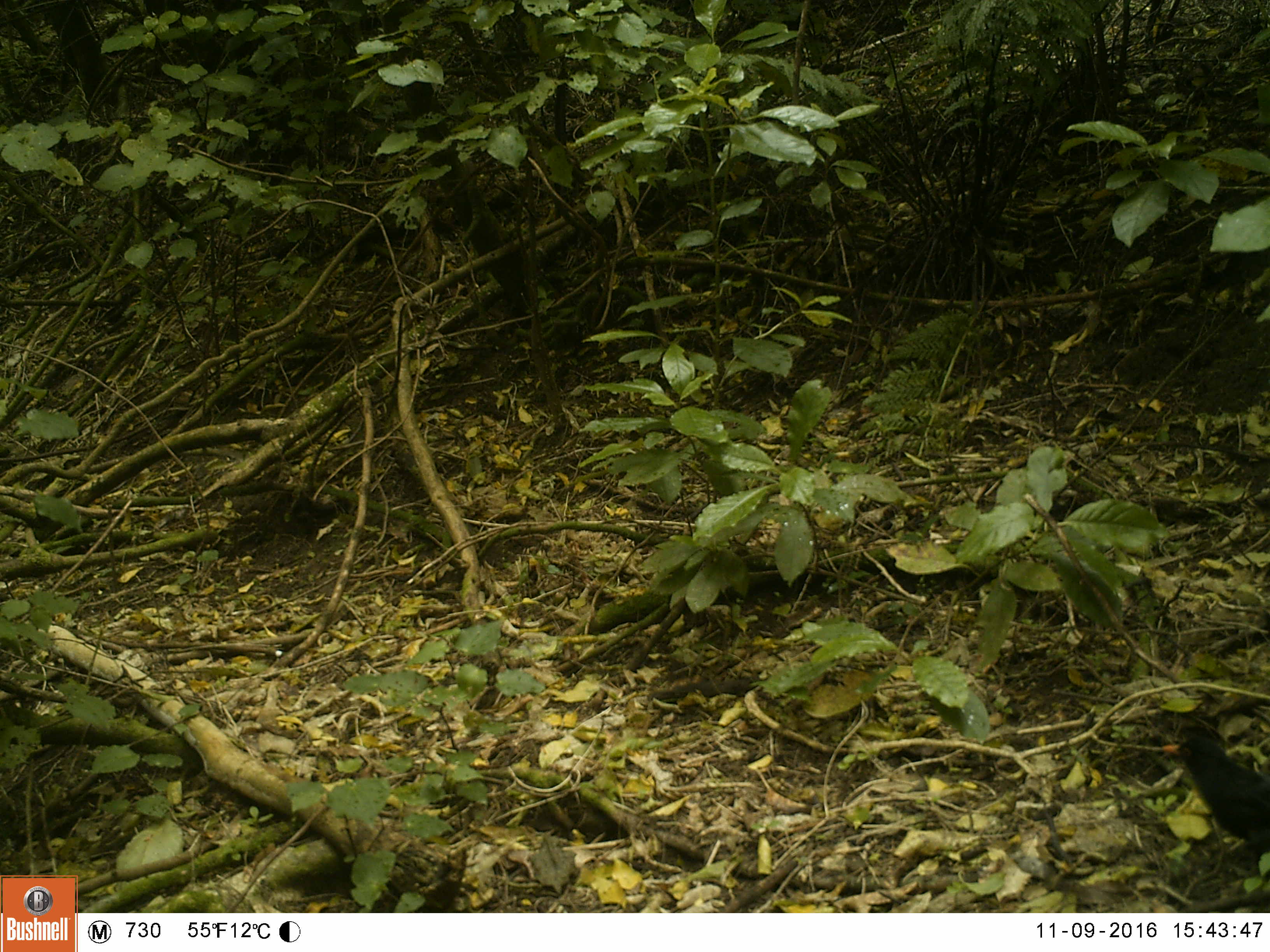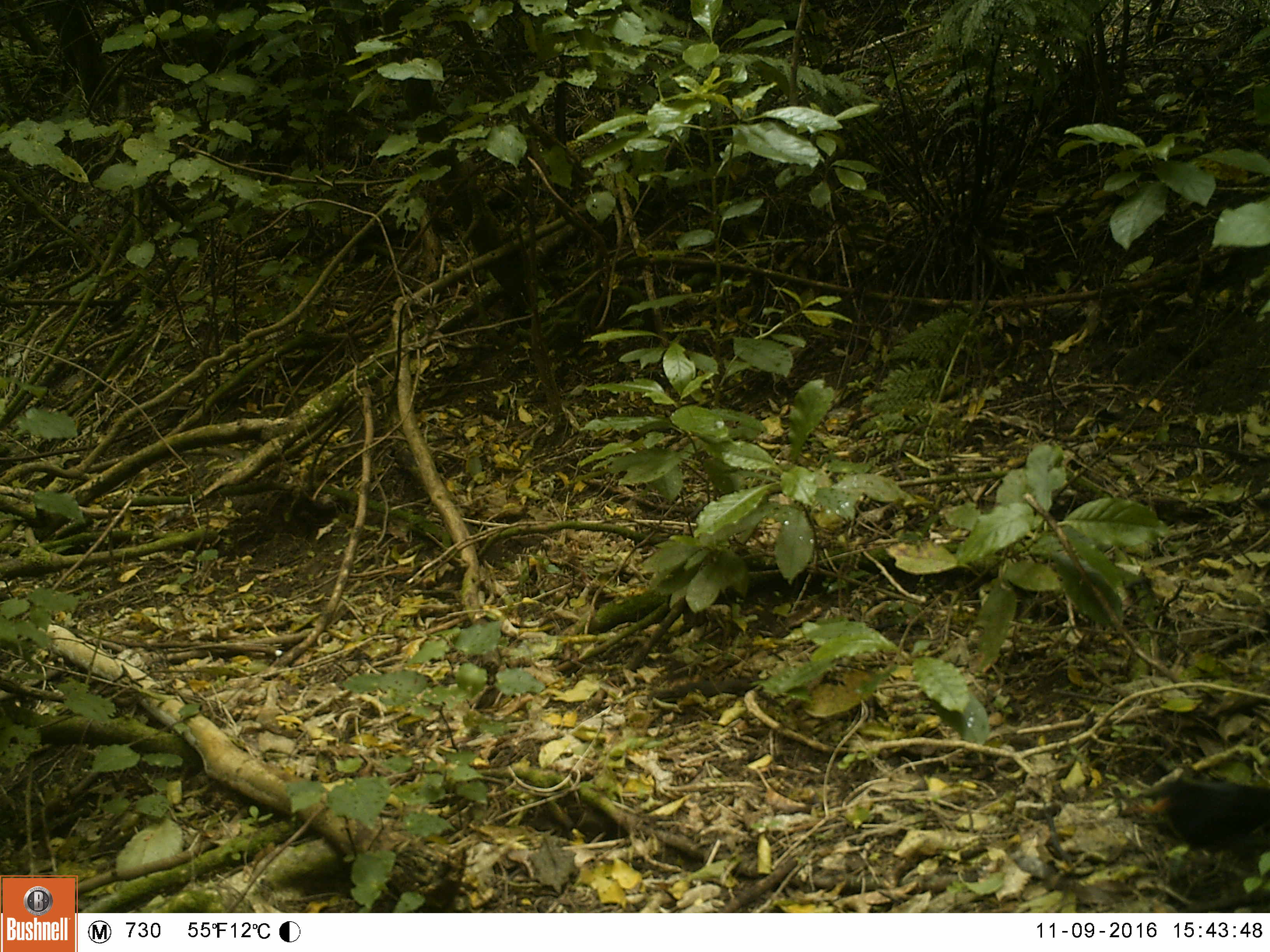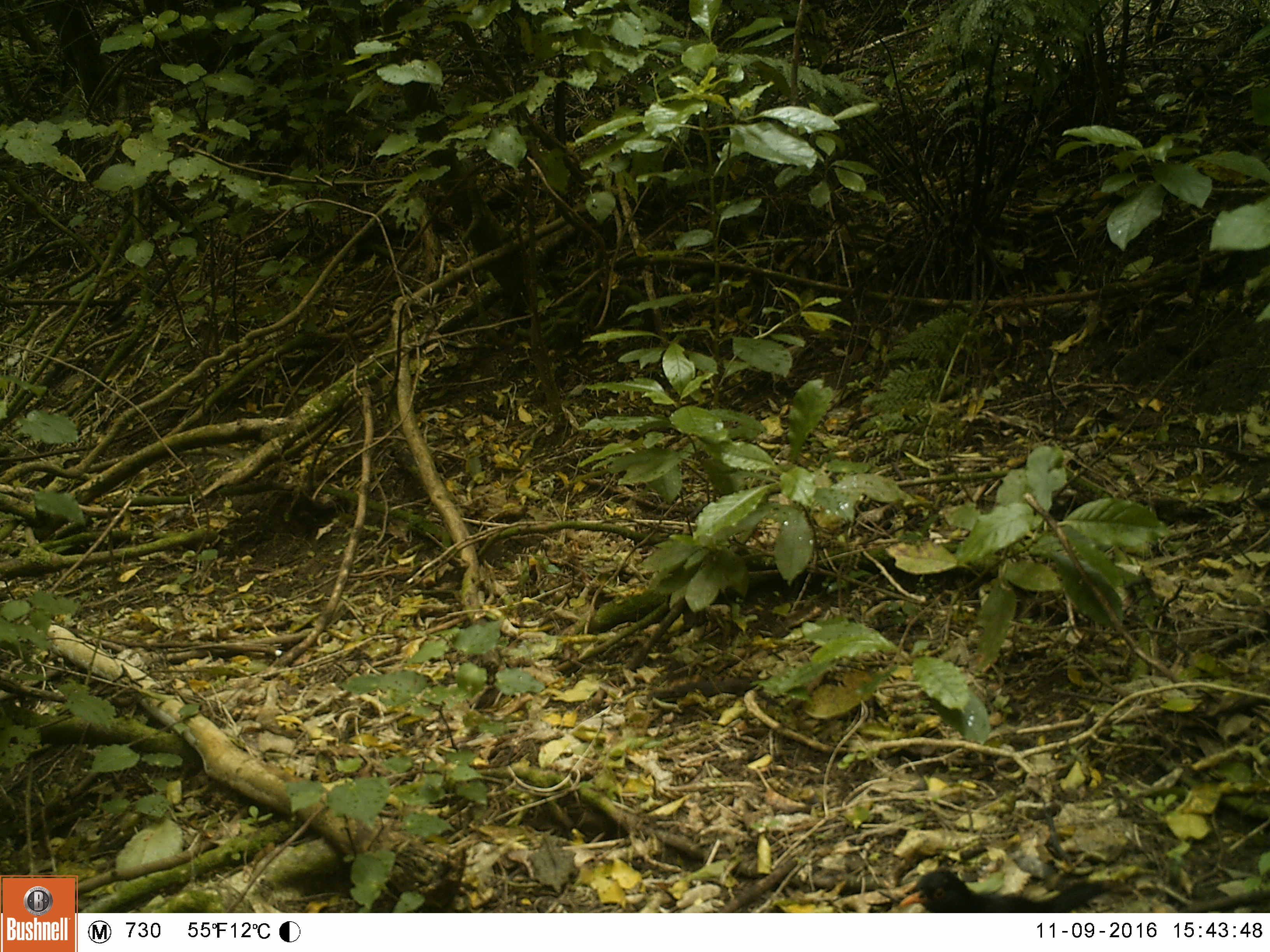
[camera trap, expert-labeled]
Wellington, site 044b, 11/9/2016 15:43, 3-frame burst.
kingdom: Animalia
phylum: Chordata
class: Aves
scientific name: Aves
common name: bird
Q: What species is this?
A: Bird (Aves).